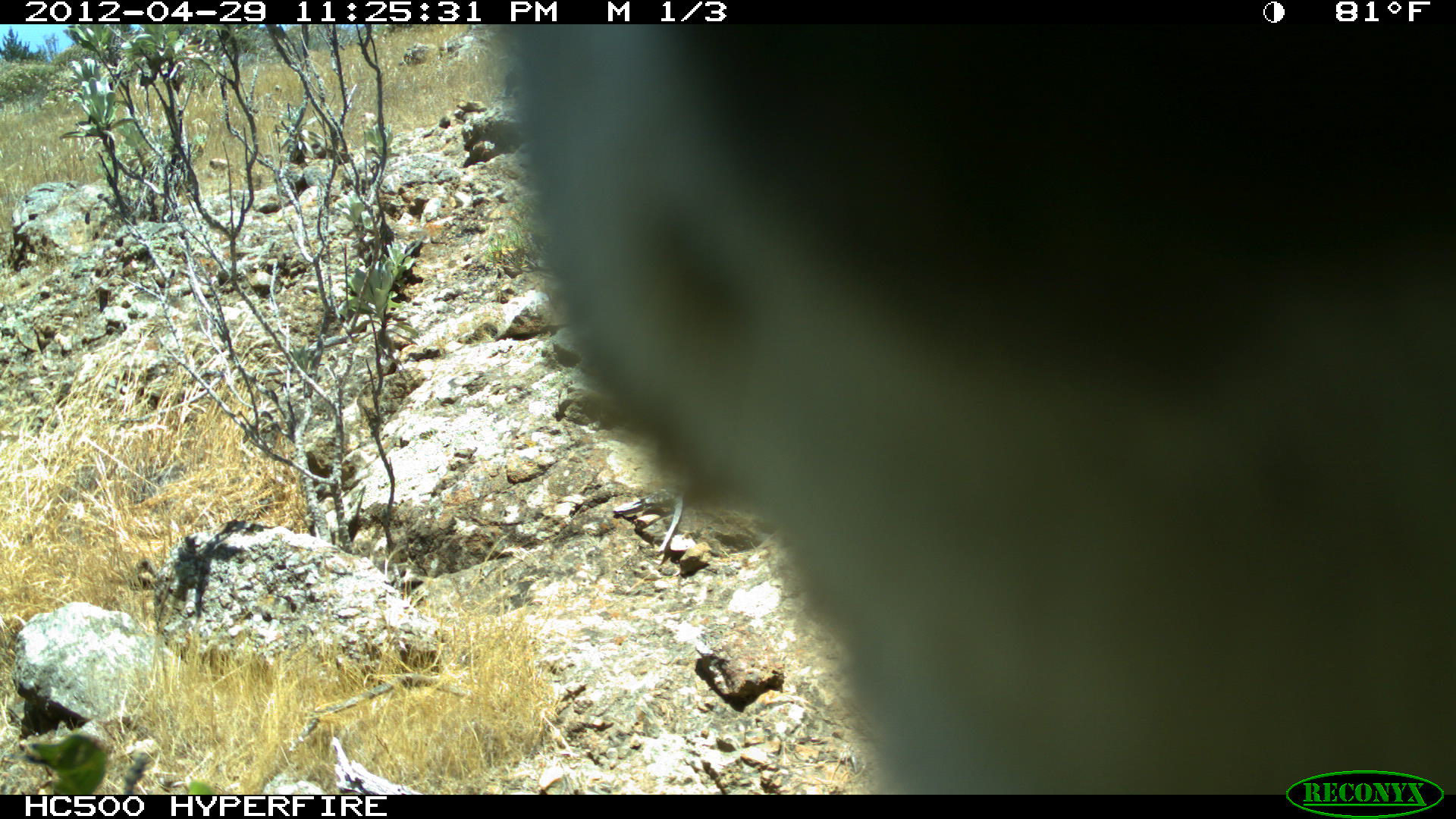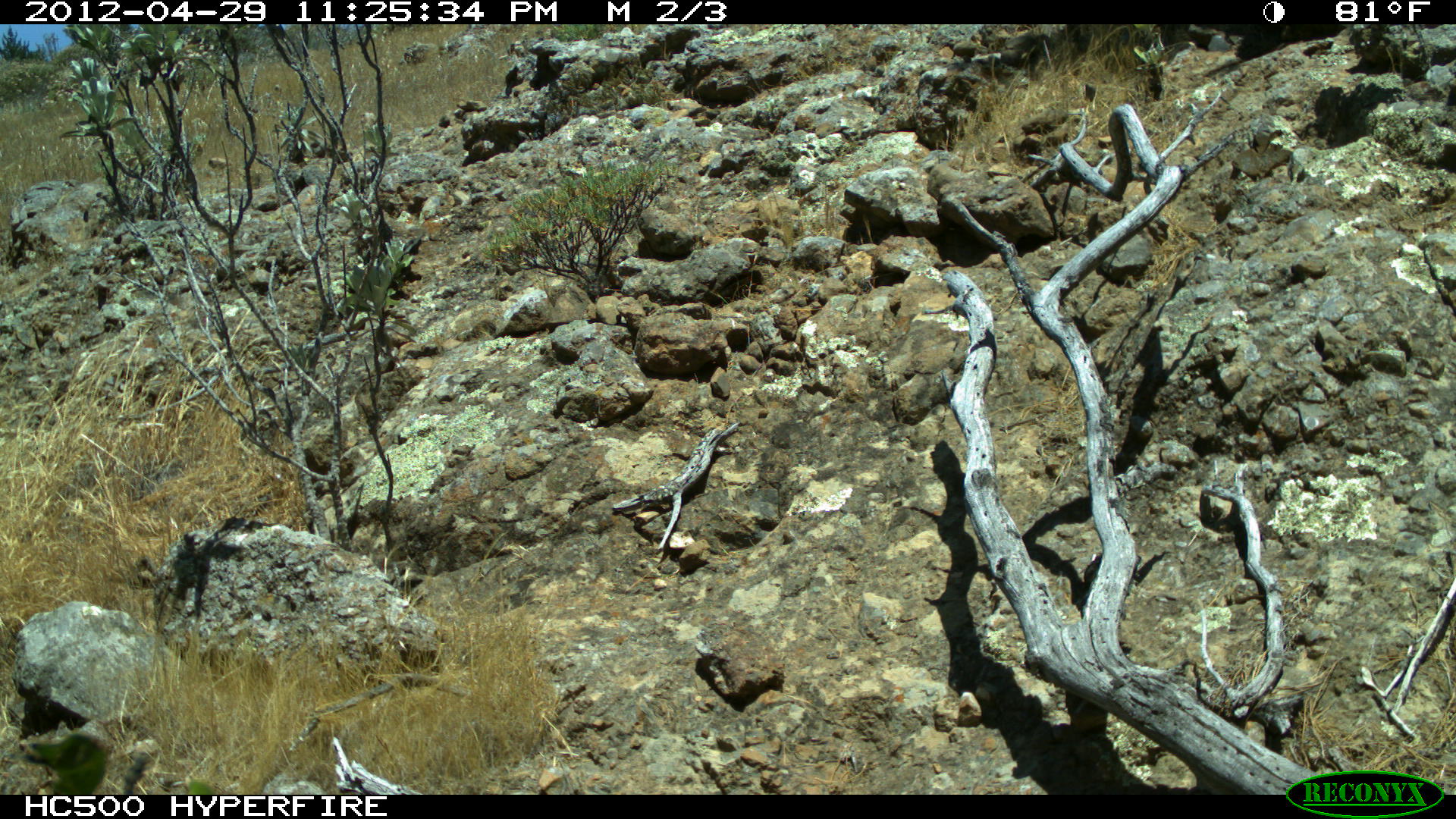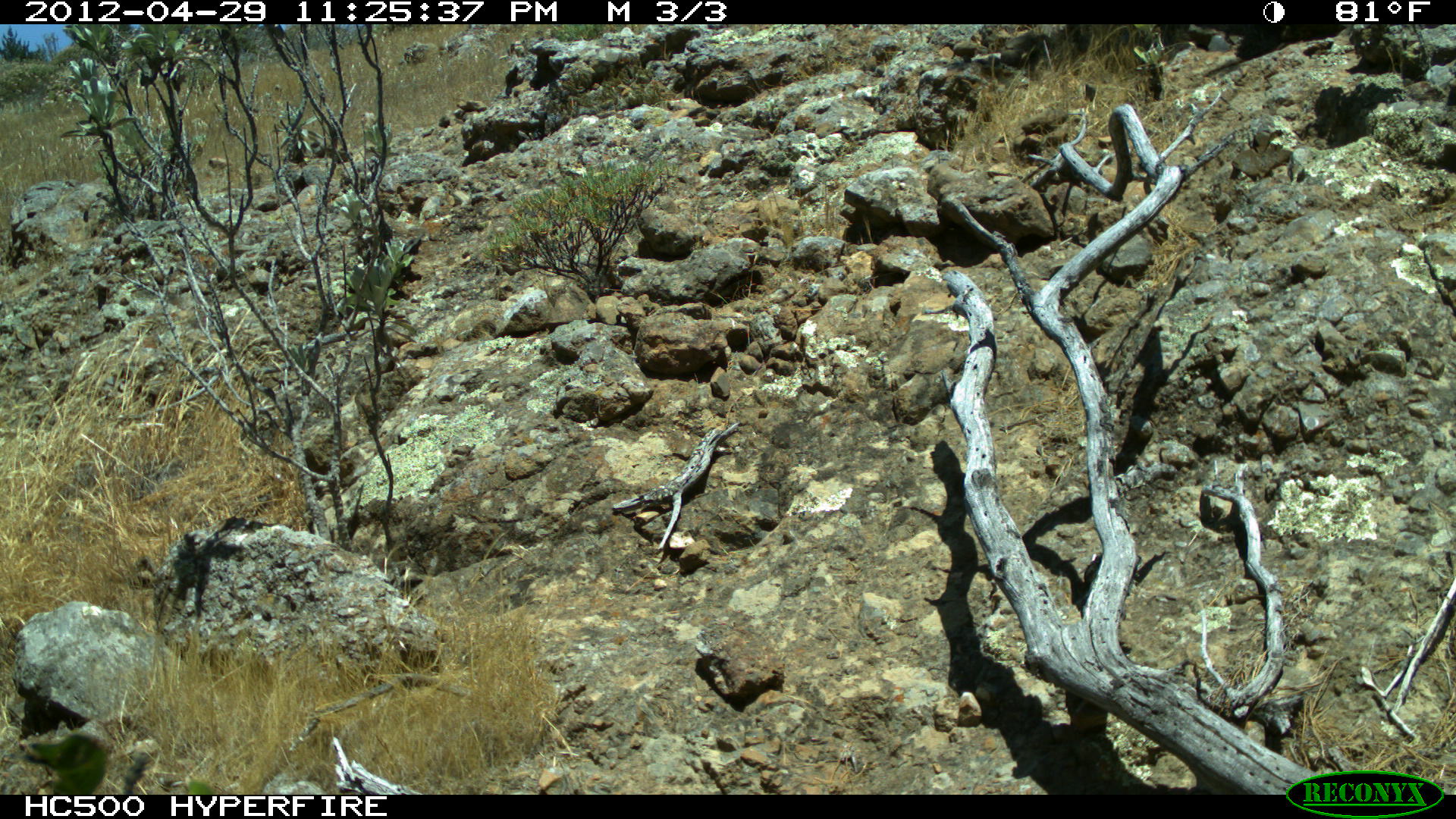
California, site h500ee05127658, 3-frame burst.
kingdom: Animalia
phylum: Chordata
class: Aves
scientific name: Aves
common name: bird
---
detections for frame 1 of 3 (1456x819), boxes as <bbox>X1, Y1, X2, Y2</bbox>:
bird: <bbox>507, 24, 1455, 795</bbox>